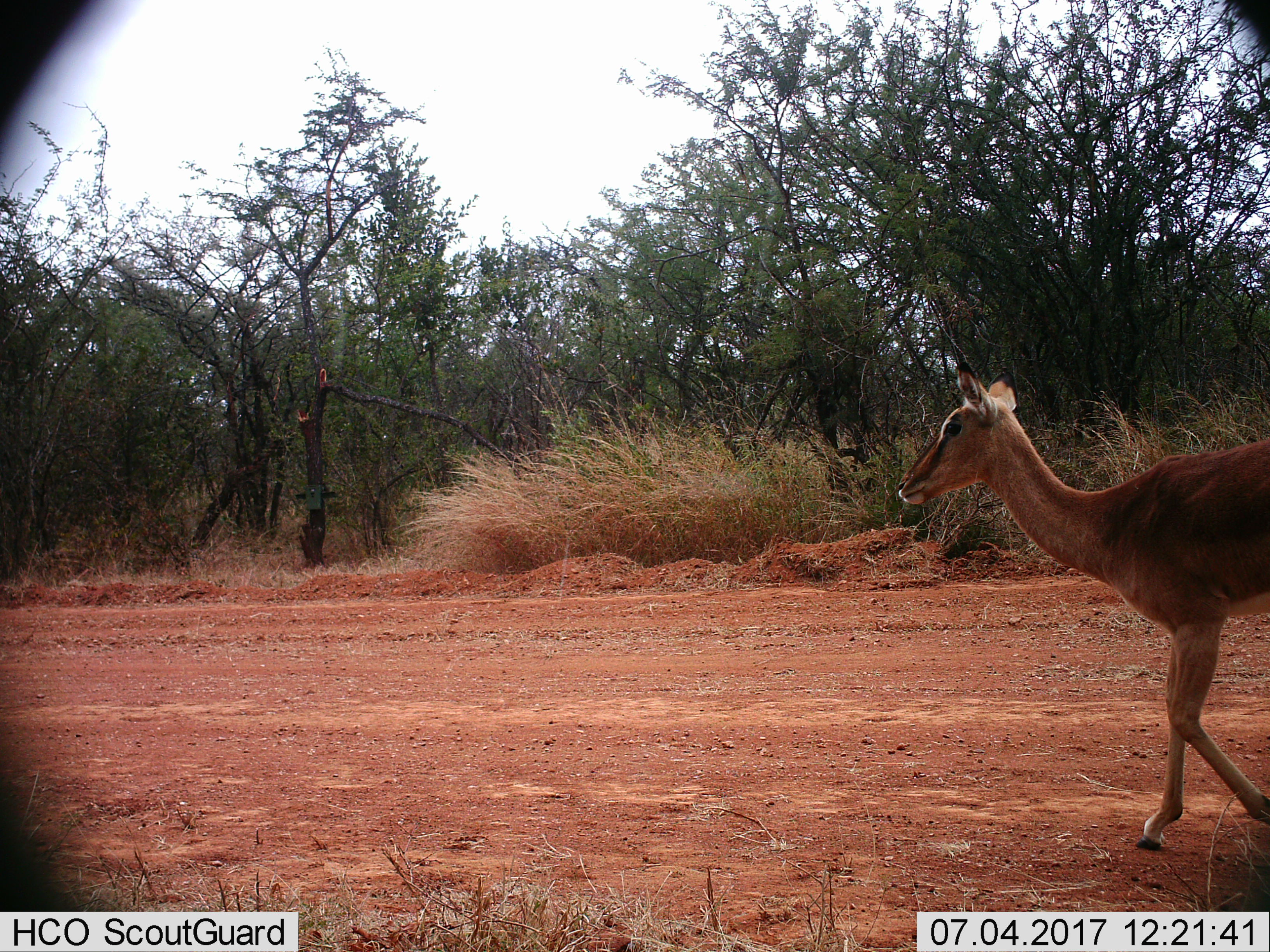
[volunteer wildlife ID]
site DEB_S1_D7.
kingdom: Animalia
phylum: Chordata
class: Mammalia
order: Artiodactyla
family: Bovidae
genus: Aepyceros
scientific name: Aepyceros melampus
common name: impala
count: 1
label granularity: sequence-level